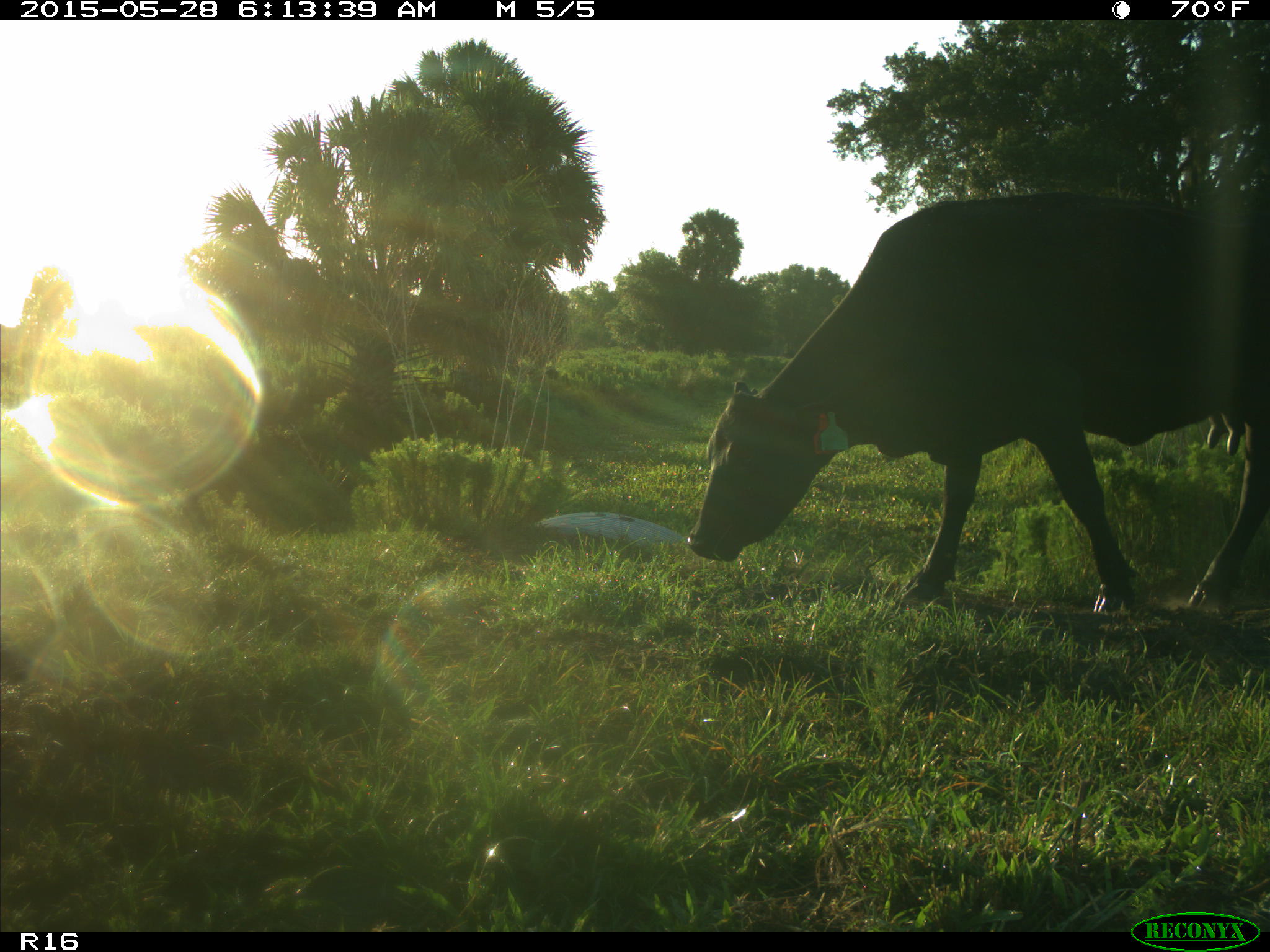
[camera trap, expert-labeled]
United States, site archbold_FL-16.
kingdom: Animalia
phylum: Chordata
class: Mammalia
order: Artiodactyla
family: Bovidae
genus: Bos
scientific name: Bos taurus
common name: domestic cow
Bos taurus (domestic cow).